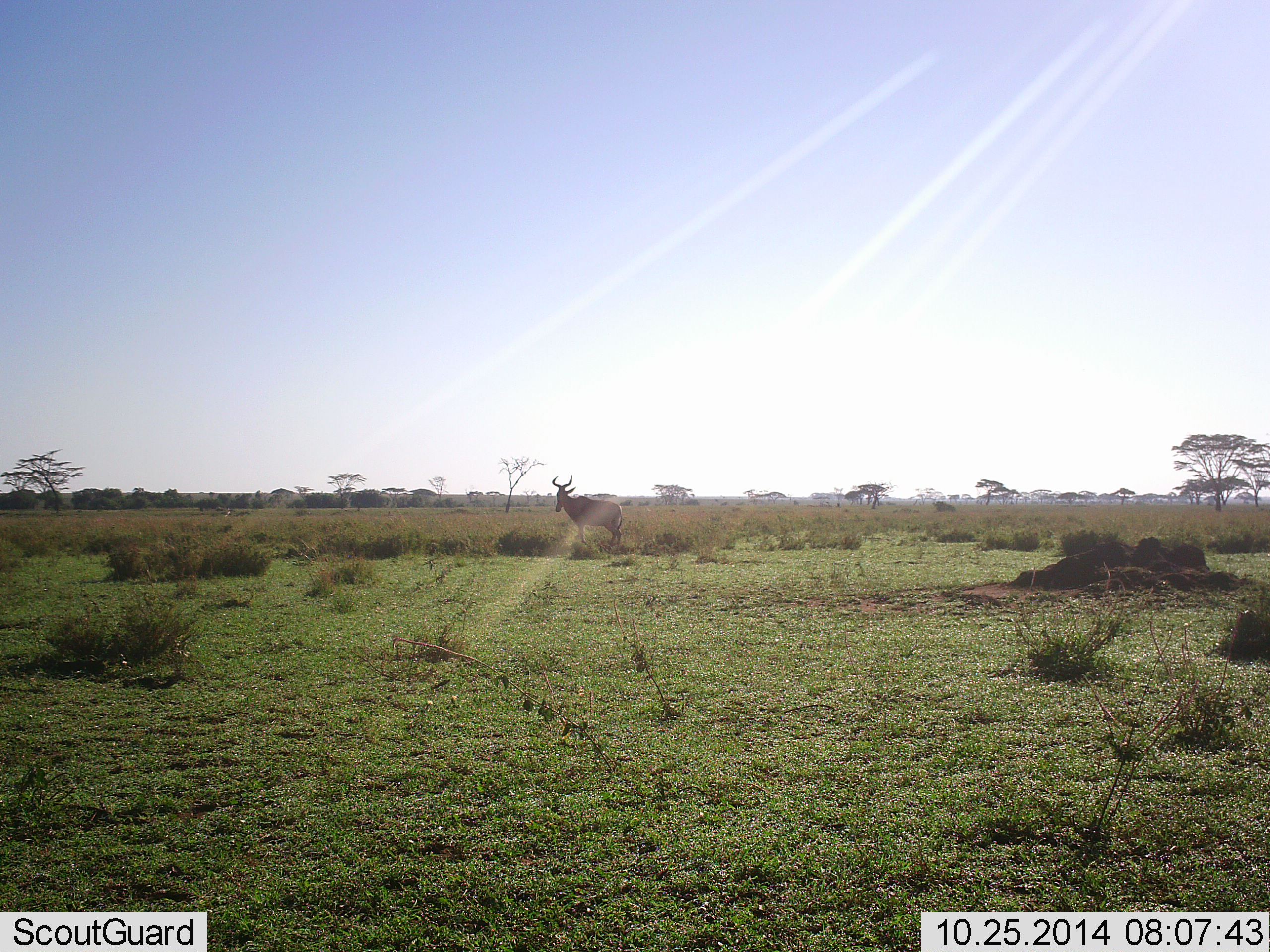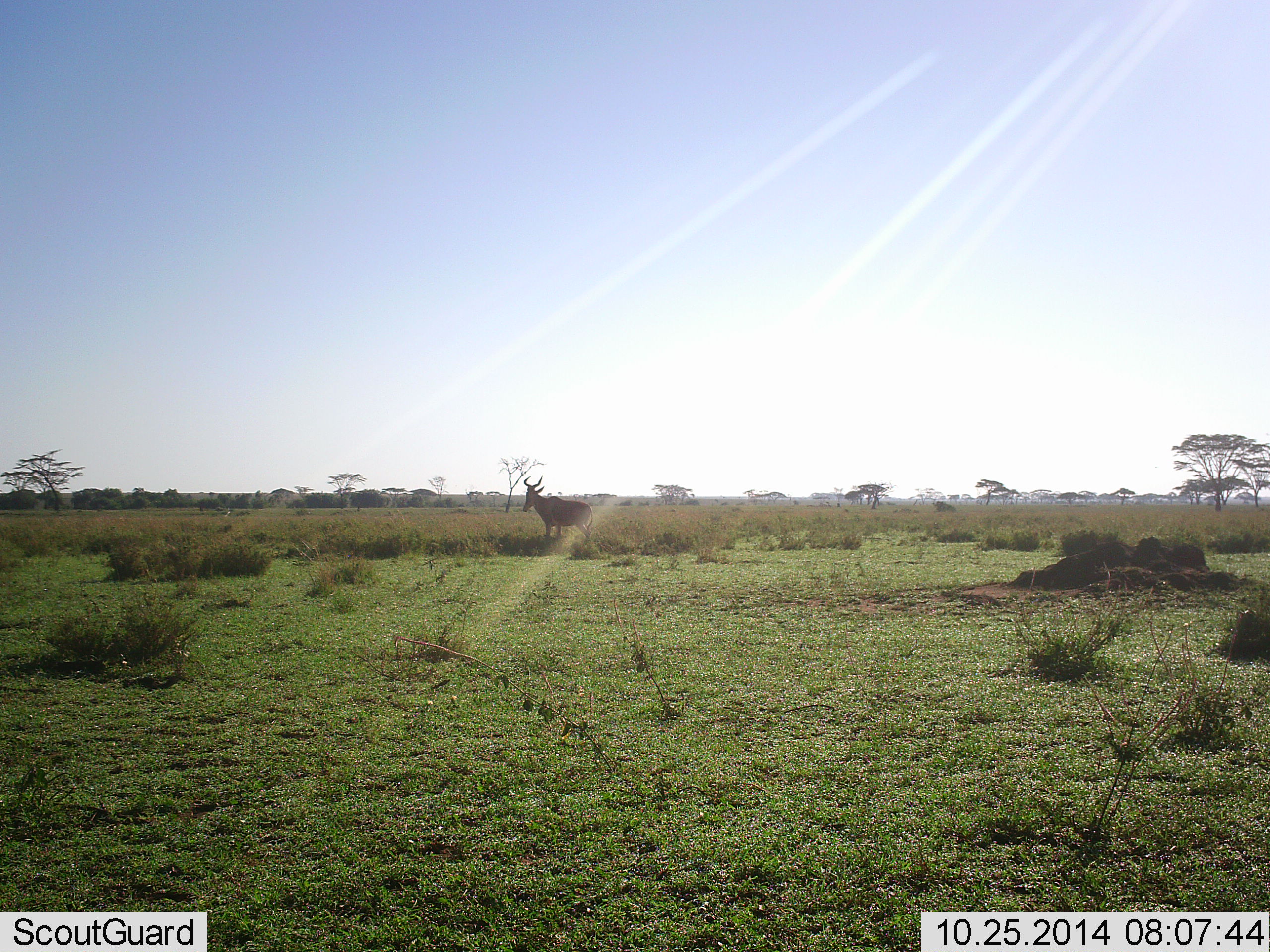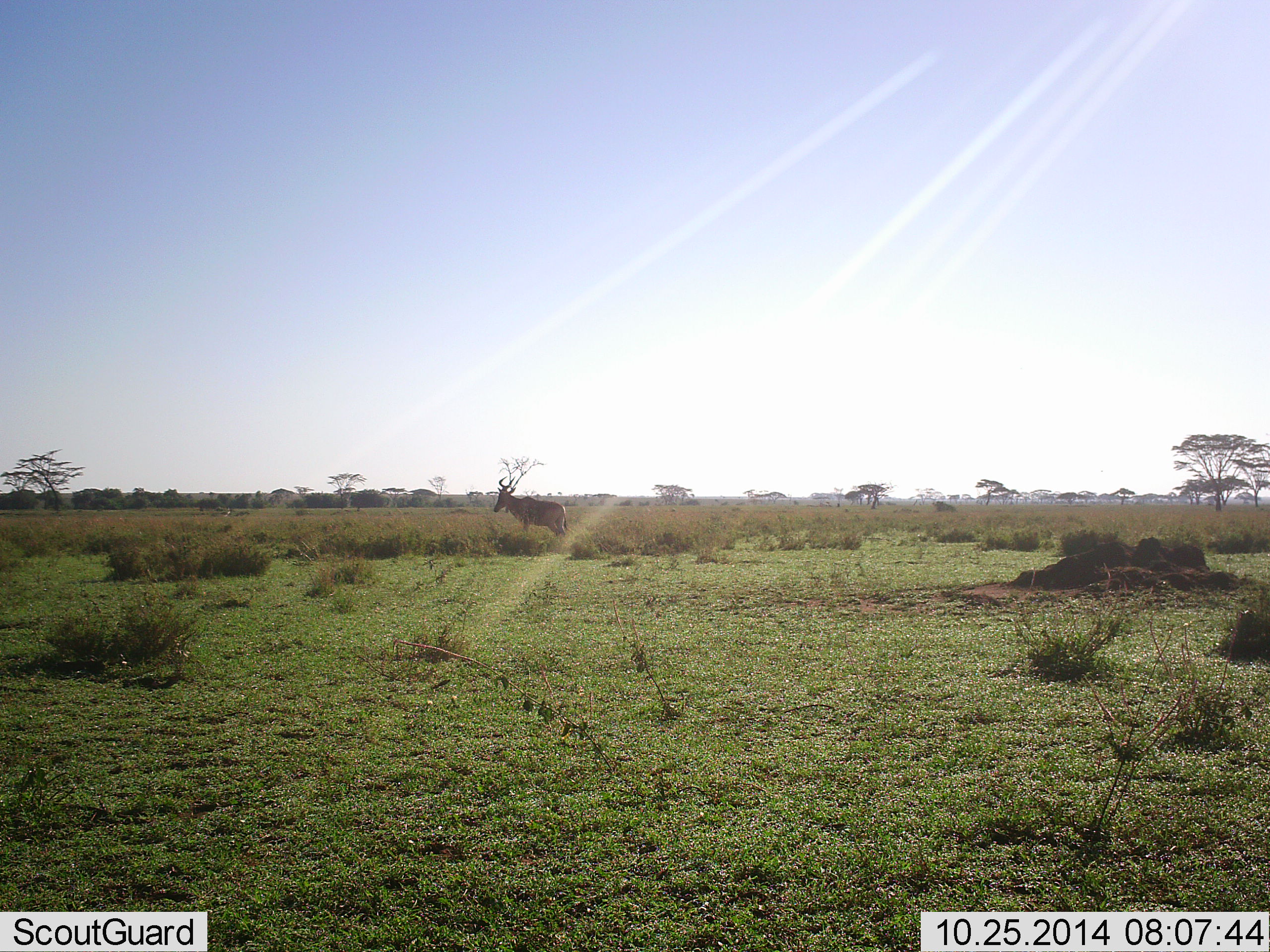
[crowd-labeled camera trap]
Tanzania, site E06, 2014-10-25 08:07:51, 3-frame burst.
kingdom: Animalia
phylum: Chordata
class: Mammalia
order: Artiodactyla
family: Bovidae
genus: Alcelaphus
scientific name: Alcelaphus buselaphus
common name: hartebeest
Hartebeest (Alcelaphus buselaphus), count 1. Behavior (volunteer vote fractions): standing 20%, resting 0%, moving 80%, interacting 0%. Young present (vote fraction): 0%. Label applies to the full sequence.